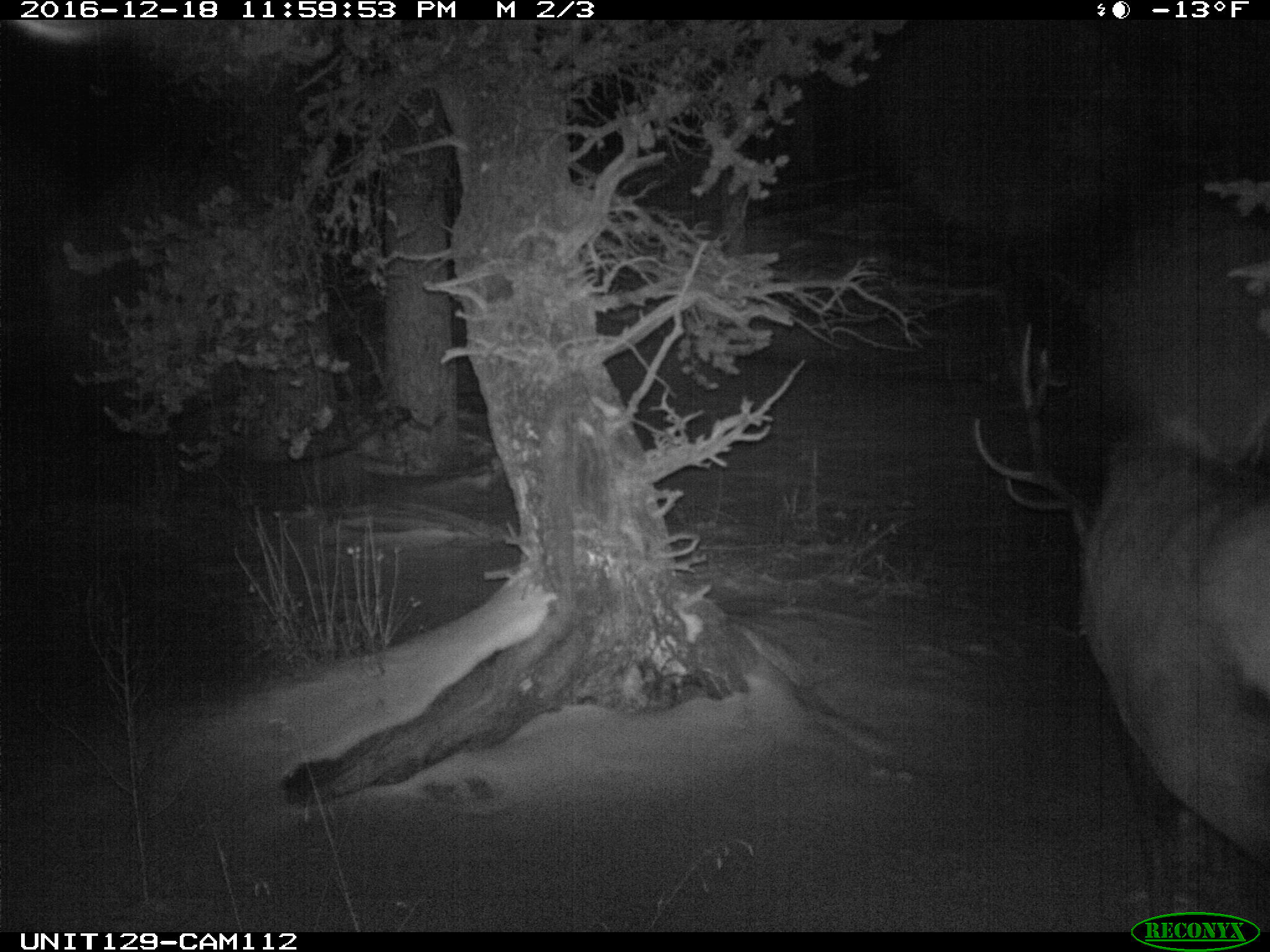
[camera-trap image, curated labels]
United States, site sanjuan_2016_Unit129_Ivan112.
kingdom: Animalia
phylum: Chordata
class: Mammalia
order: Artiodactyla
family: Cervidae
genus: Cervus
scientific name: Cervus elaphus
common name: red deer